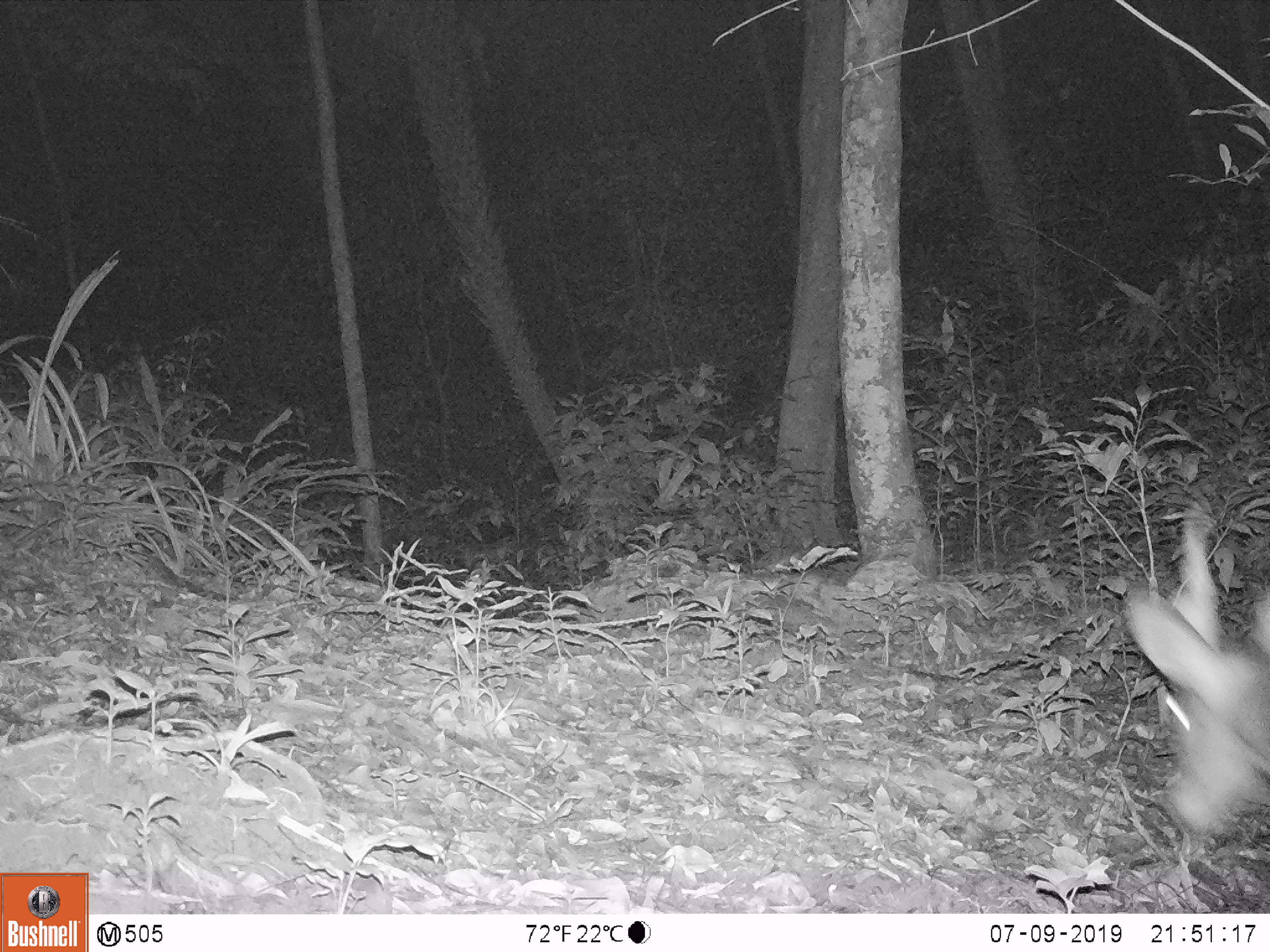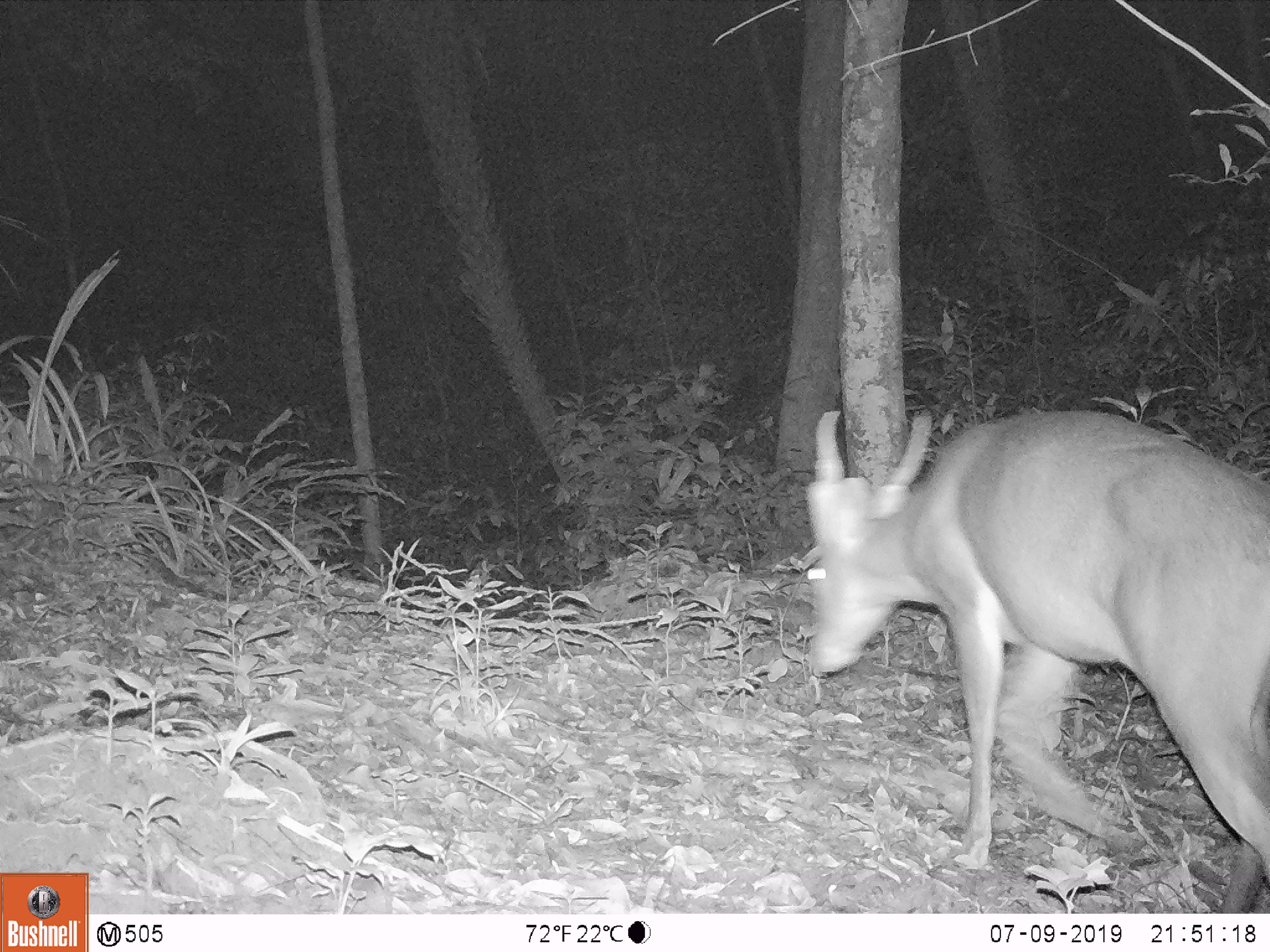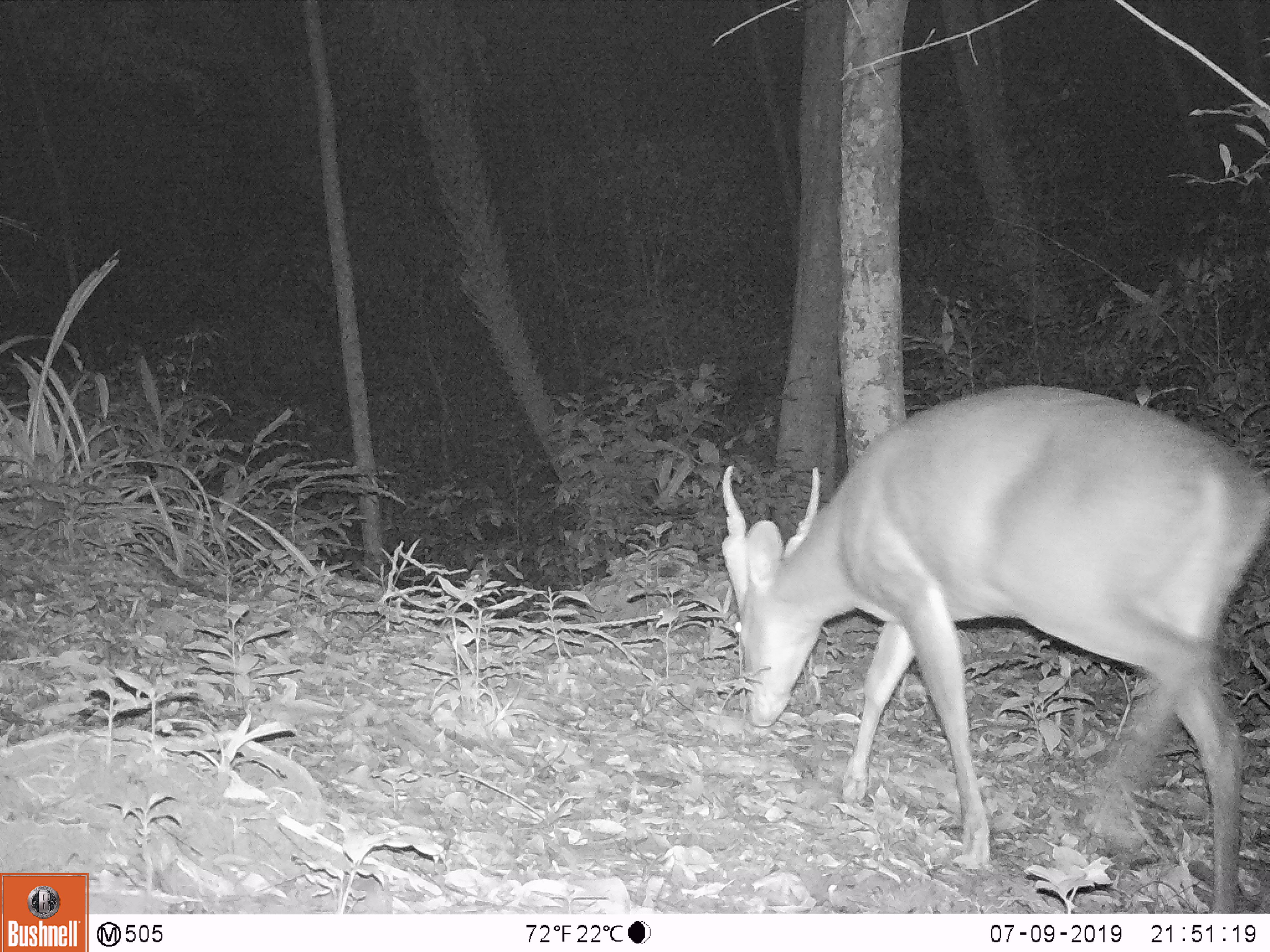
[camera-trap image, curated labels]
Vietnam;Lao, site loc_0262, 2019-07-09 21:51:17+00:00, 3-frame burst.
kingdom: Animalia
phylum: Chordata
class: Mammalia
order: Artiodactyla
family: Cervidae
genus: Muntiacus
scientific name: Muntiacus vuquangensis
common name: large-antlered muntjac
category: large antlered muntjac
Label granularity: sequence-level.